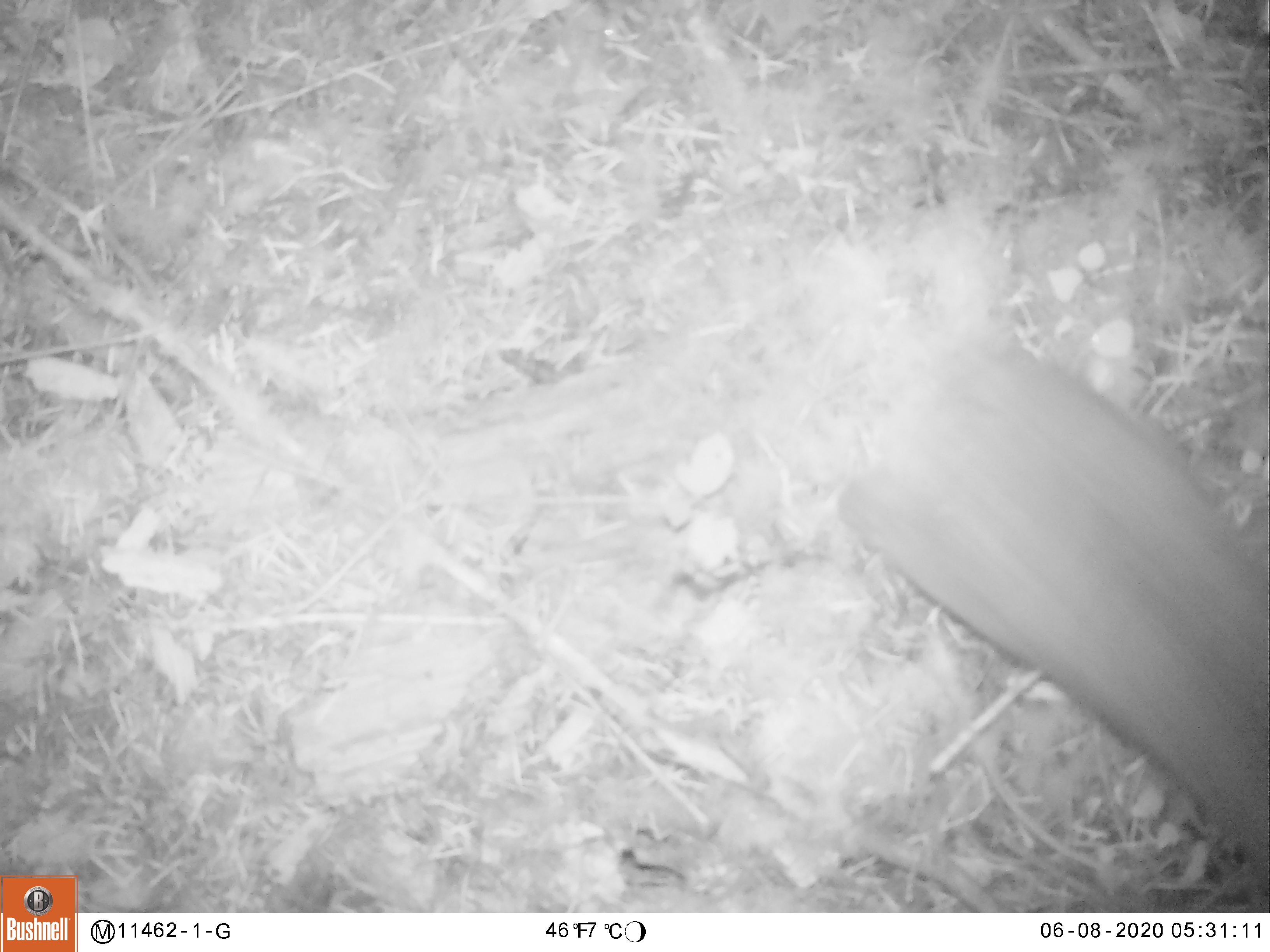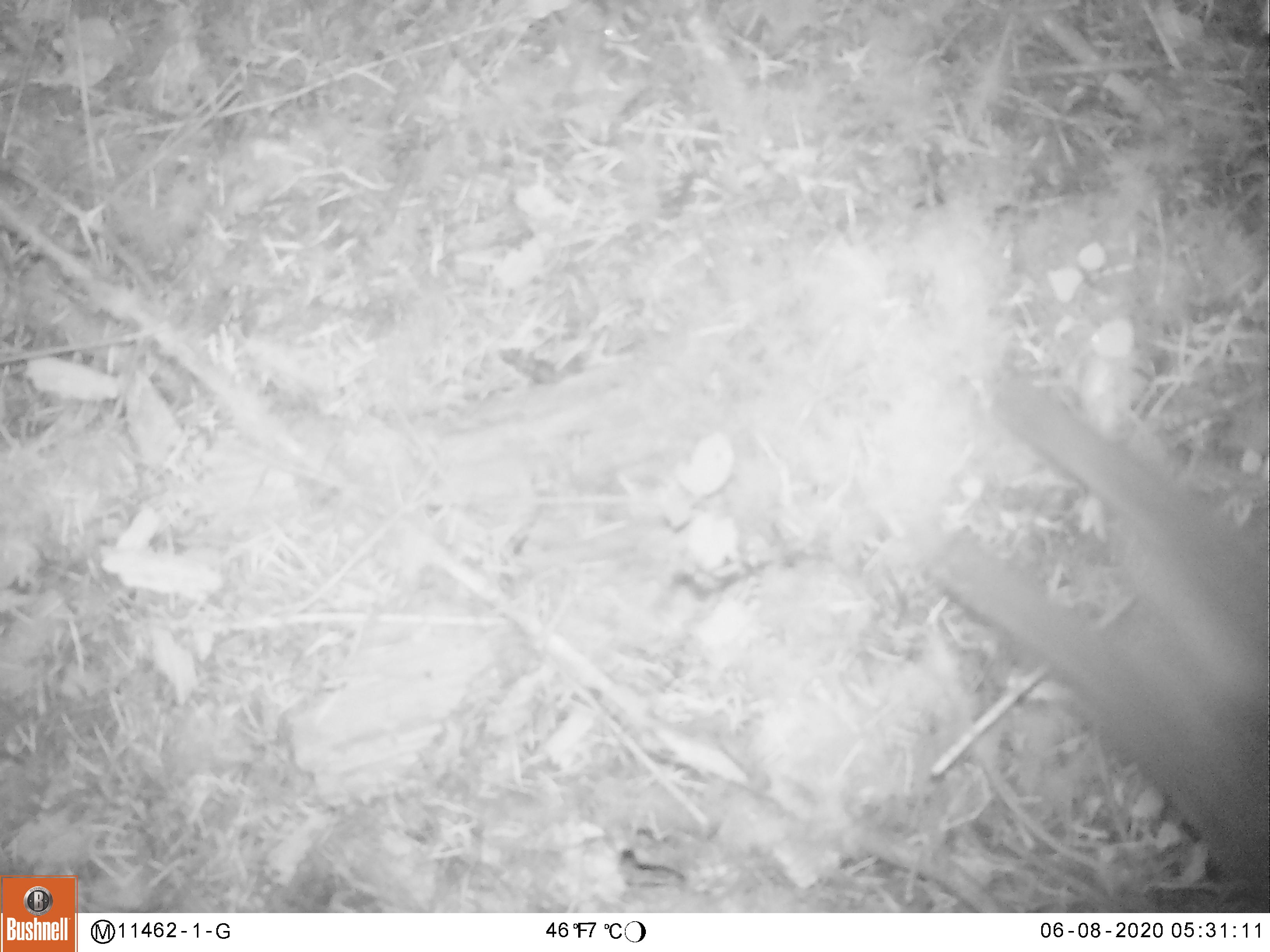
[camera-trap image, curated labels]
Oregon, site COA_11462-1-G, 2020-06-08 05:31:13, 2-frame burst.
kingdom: Animalia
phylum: Chordata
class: Mammalia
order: Lagomorpha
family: Leporidae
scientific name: Leporidae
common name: hares and rabbits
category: leporidae family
Leporidae family (hares and rabbits) (Leporidae).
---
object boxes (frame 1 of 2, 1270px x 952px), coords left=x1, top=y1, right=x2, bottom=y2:
leporidae family: left=845, top=344, right=1267, bottom=891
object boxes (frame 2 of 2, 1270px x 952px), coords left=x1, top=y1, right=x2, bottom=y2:
leporidae family: left=913, top=361, right=1265, bottom=906